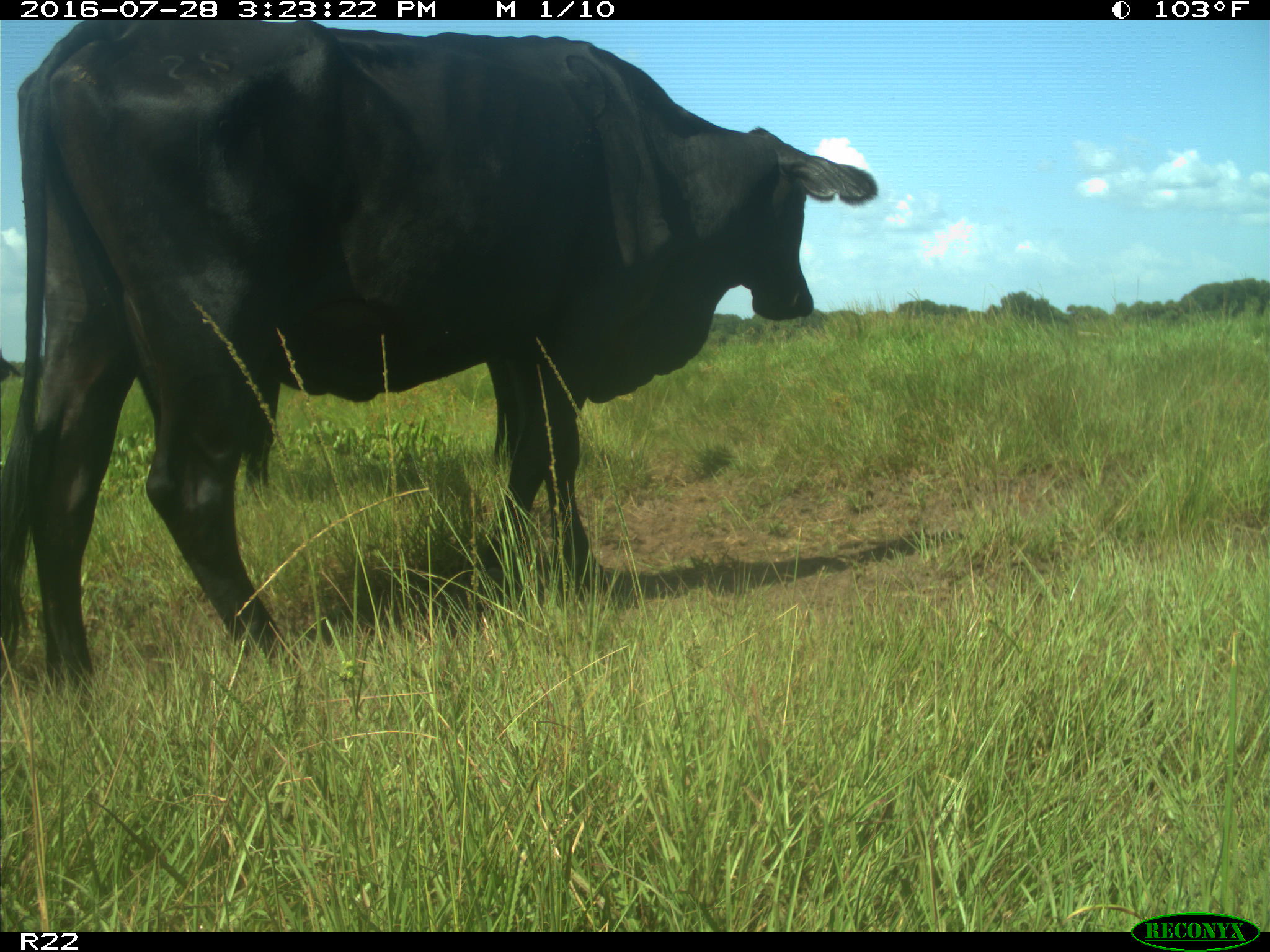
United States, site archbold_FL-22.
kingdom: Animalia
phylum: Chordata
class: Mammalia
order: Artiodactyla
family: Bovidae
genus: Bos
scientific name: Bos taurus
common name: domestic cow